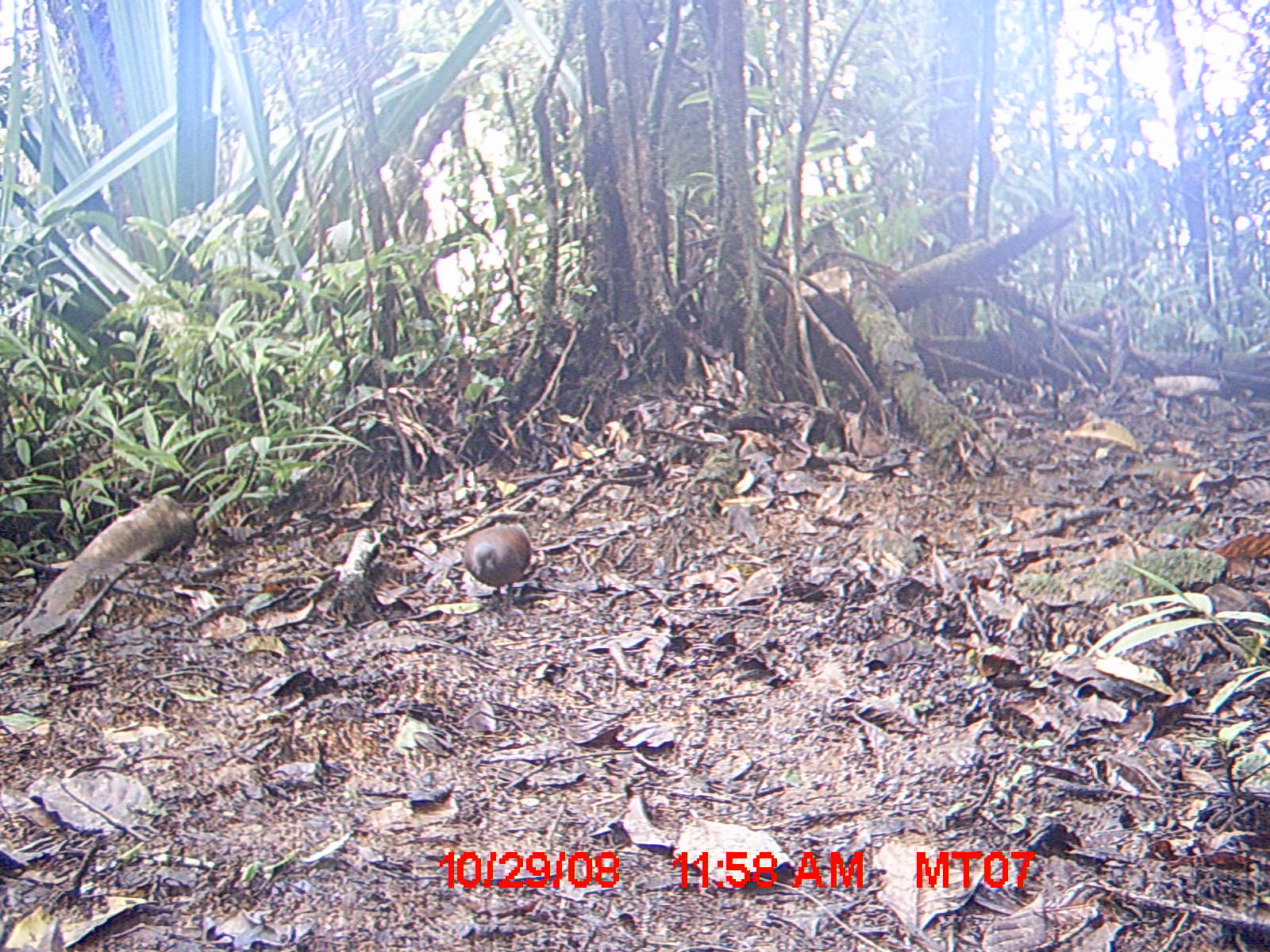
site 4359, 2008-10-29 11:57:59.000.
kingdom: Animalia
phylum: Chordata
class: Aves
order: Columbiformes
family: Columbidae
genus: Streptopelia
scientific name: Streptopelia picturata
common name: madagascar turtle-dove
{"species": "Streptopelia picturata (madagascar turtle-dove)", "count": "2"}